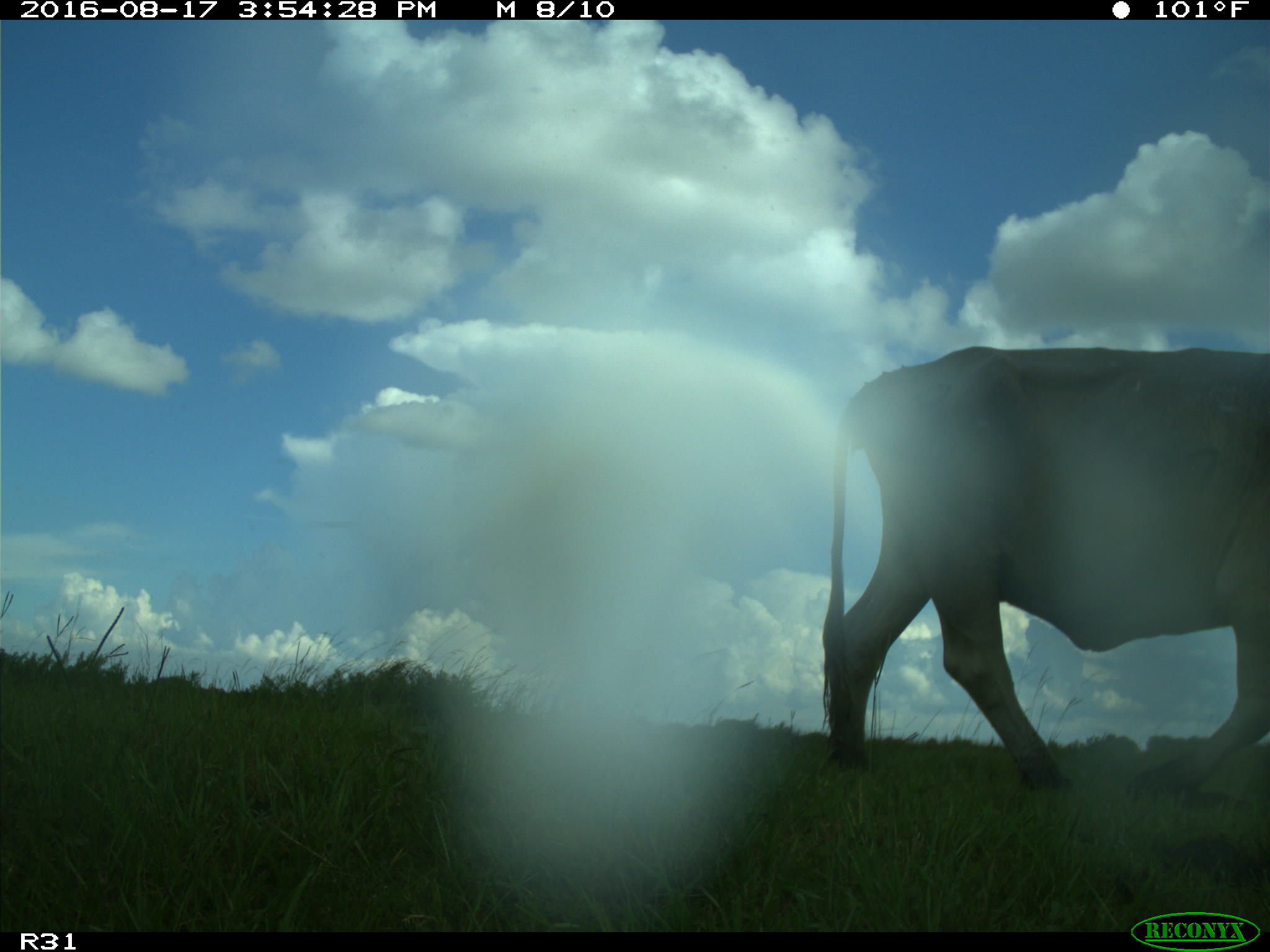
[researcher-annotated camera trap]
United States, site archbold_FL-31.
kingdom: Animalia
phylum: Chordata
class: Mammalia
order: Artiodactyla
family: Bovidae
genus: Bos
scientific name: Bos taurus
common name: domestic cow